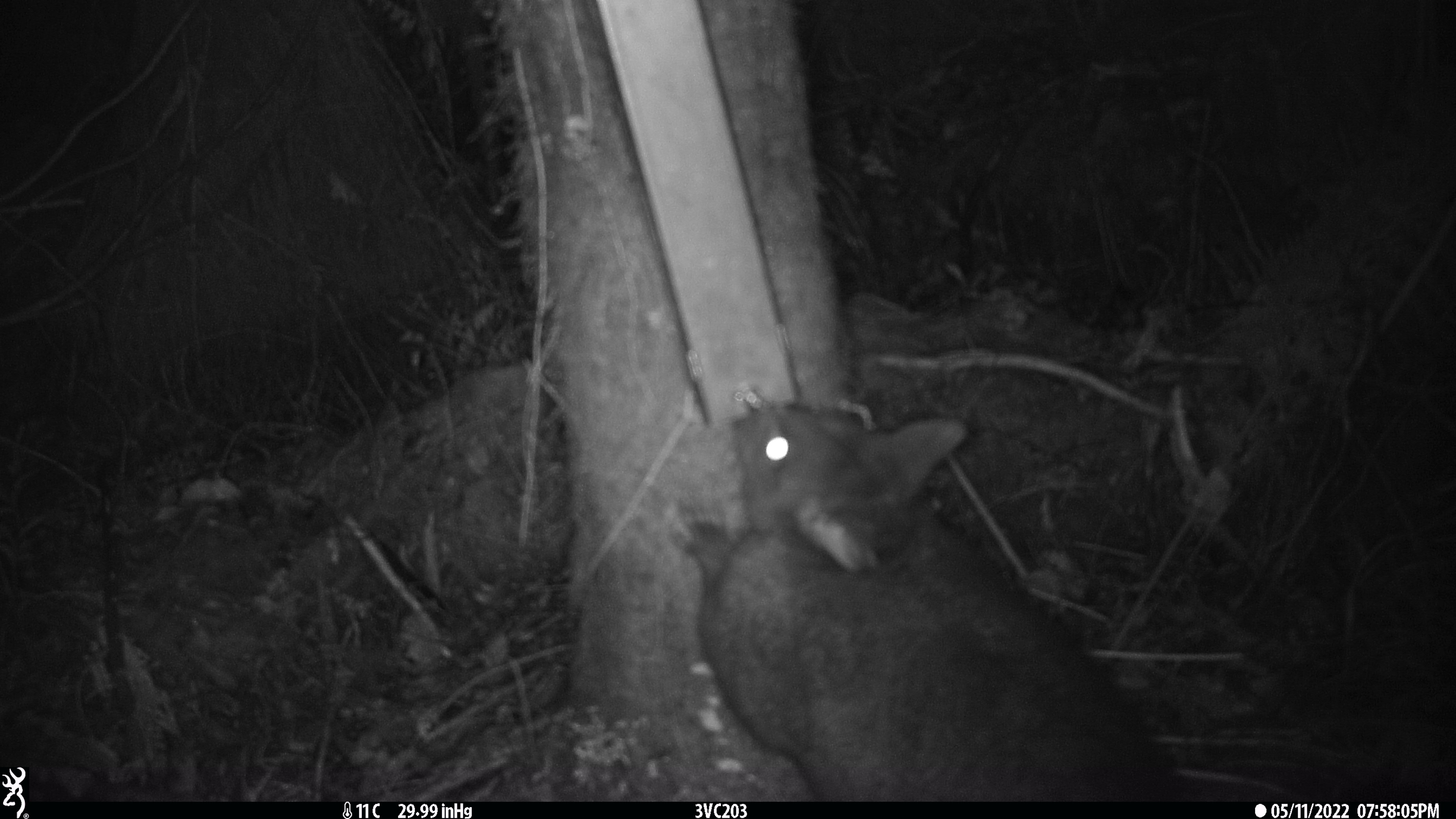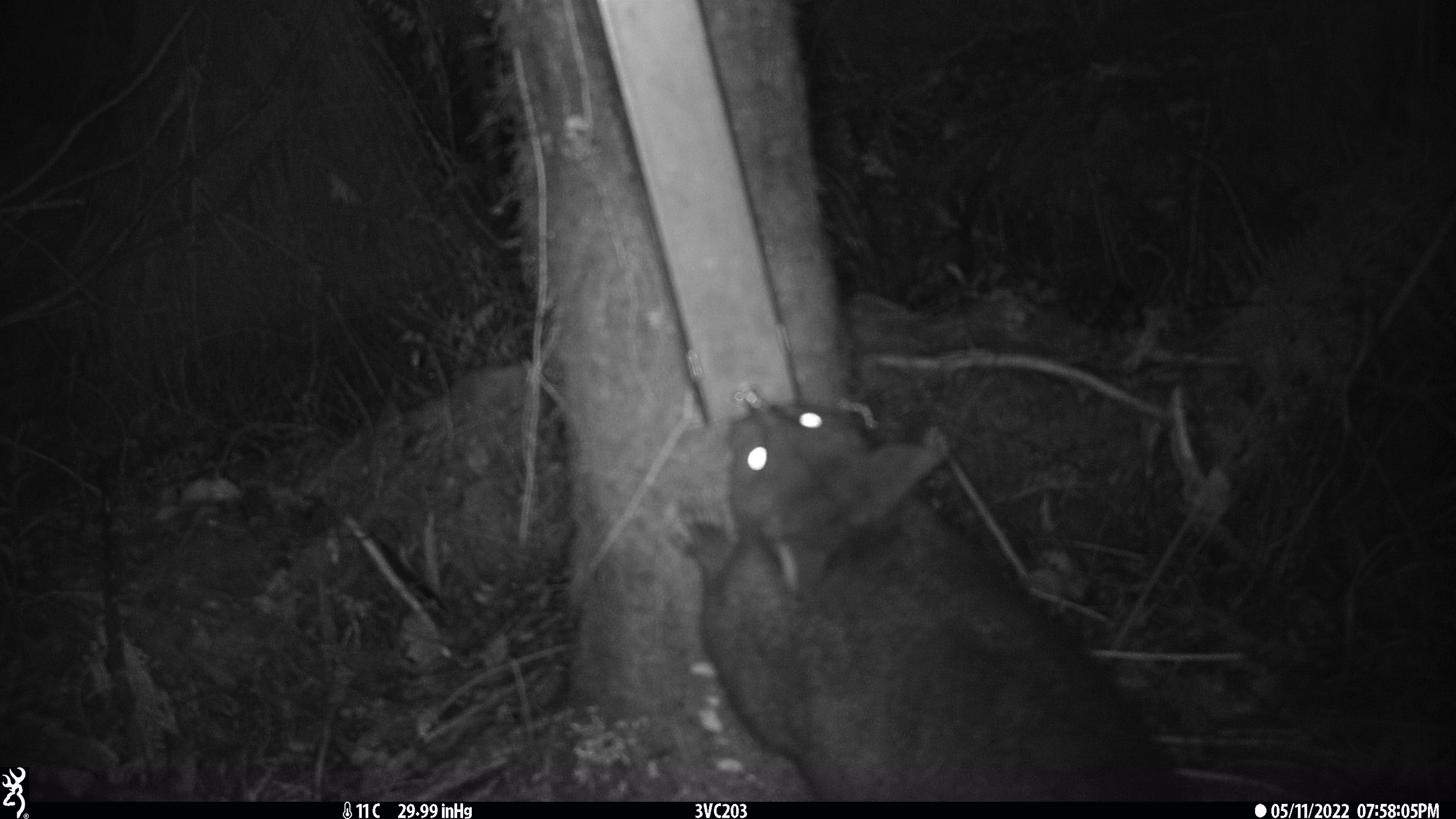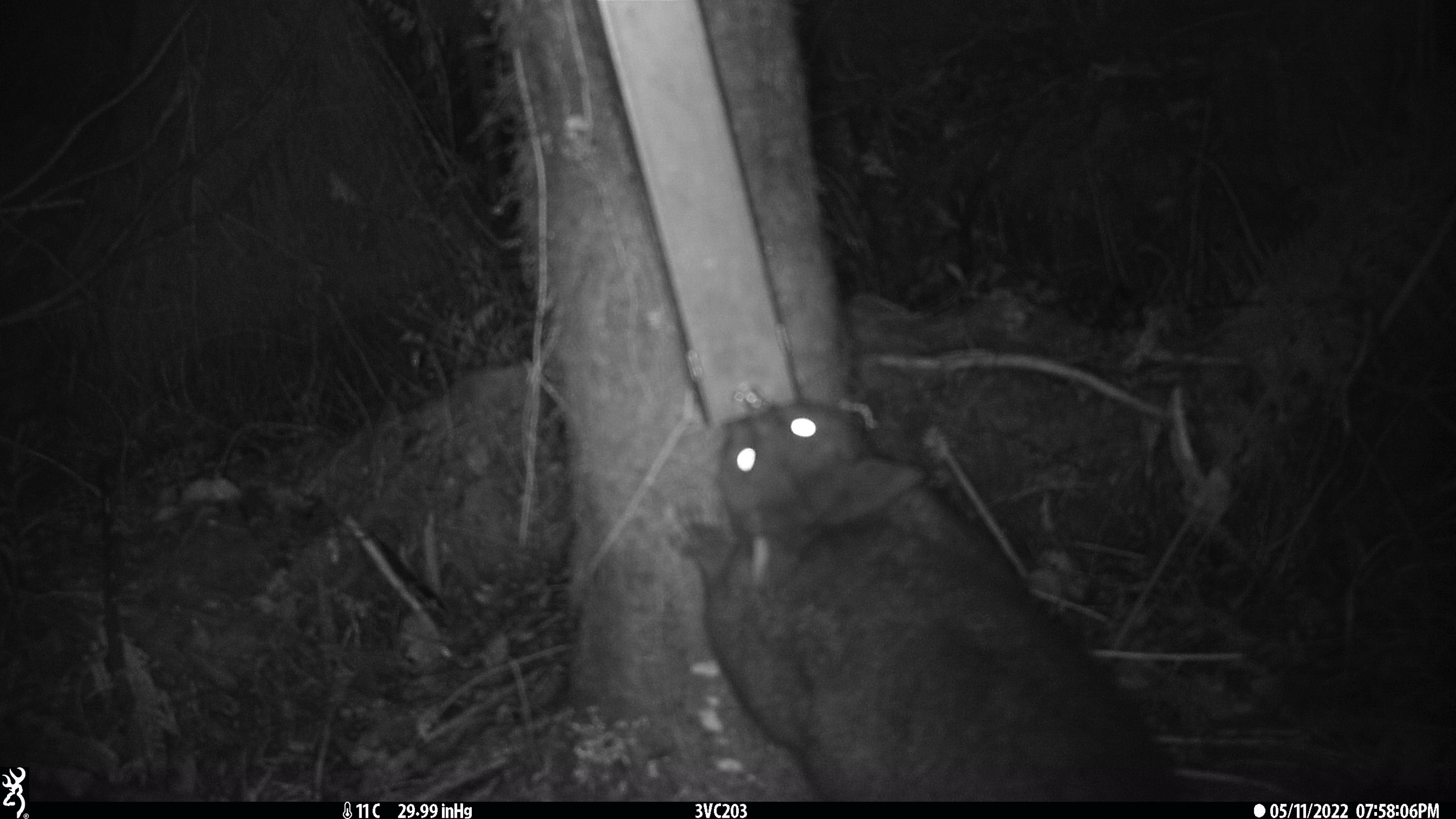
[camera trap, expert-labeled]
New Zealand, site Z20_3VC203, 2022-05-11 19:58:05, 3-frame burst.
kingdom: Animalia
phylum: Chordata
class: Mammalia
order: Diprotodontia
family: Phalangeridae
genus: Trichosurus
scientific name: Trichosurus vulpecula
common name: common brushtail possum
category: possum